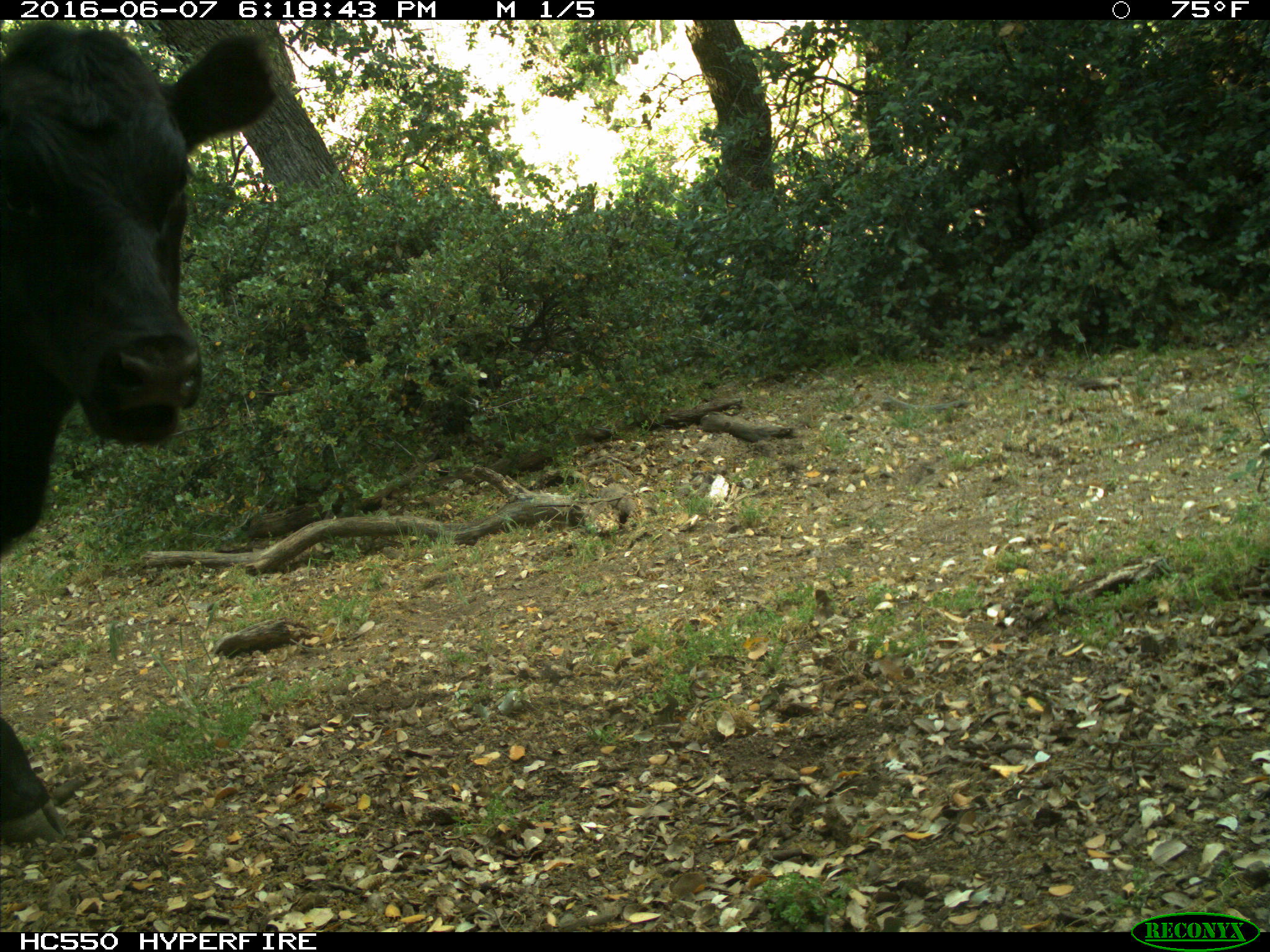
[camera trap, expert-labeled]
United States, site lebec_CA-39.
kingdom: Animalia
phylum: Chordata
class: Mammalia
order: Artiodactyla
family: Bovidae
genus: Bos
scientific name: Bos taurus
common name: domestic cow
Bos taurus (domestic cow).